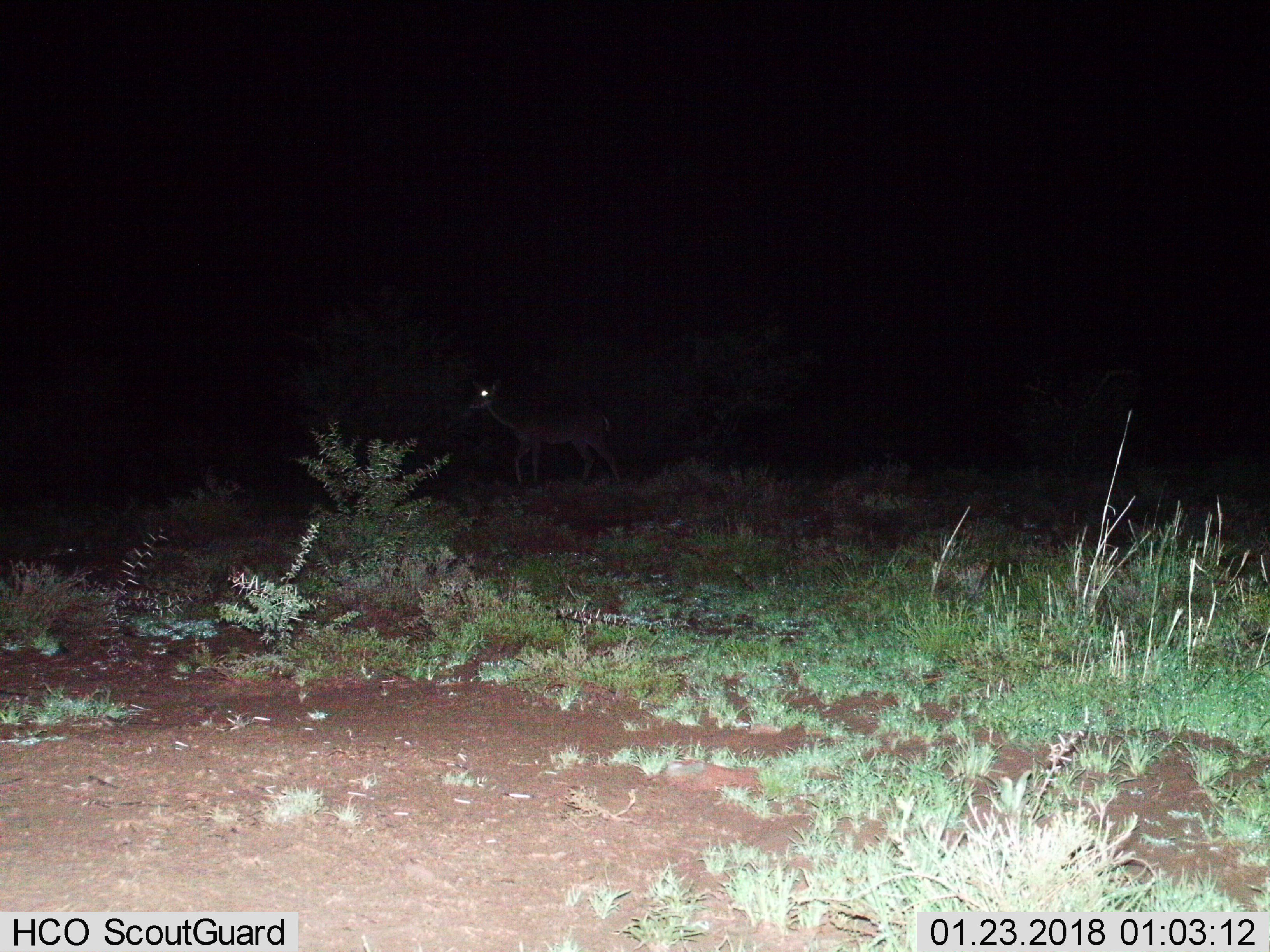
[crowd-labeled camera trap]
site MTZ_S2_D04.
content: unidentified animal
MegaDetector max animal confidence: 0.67